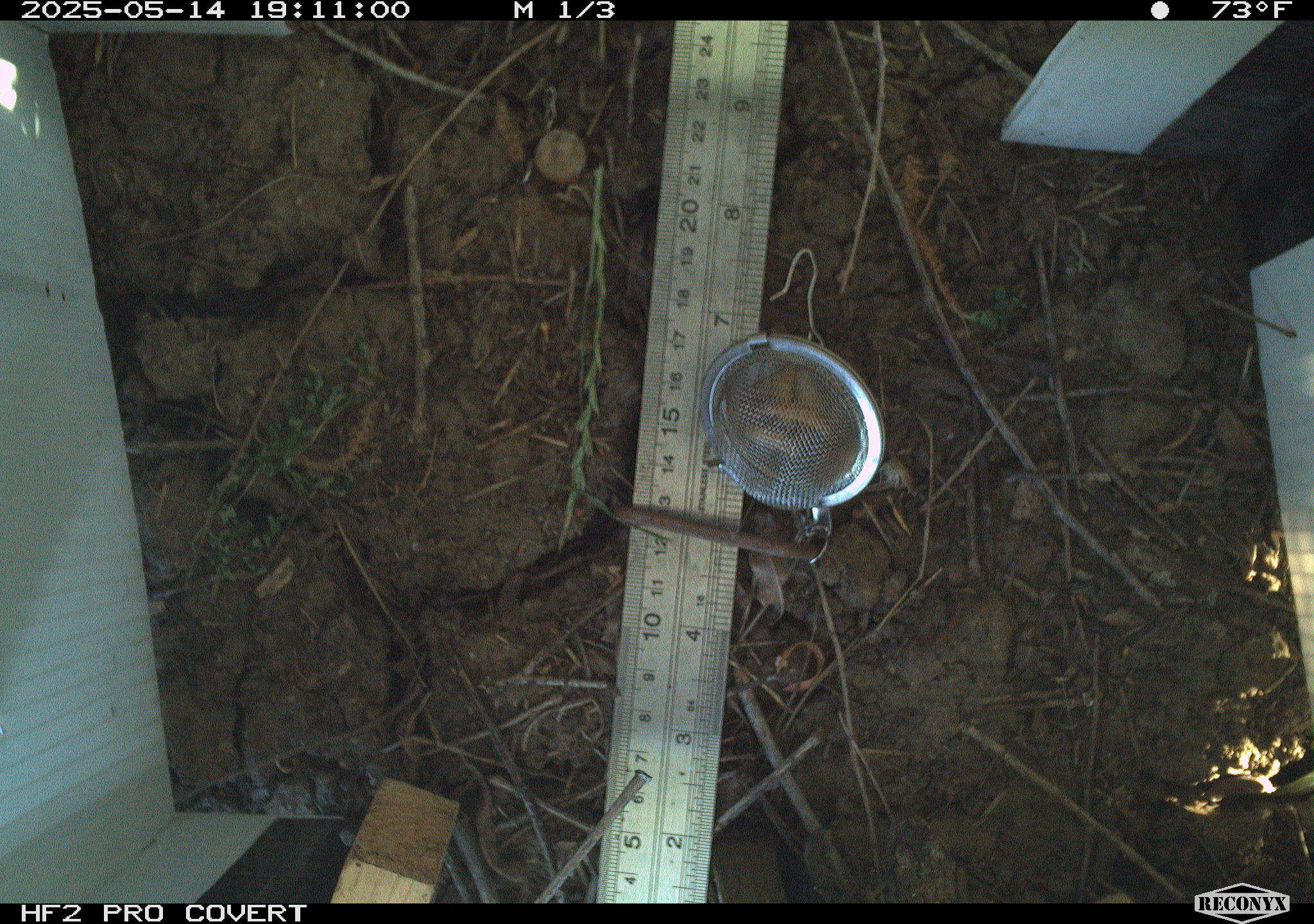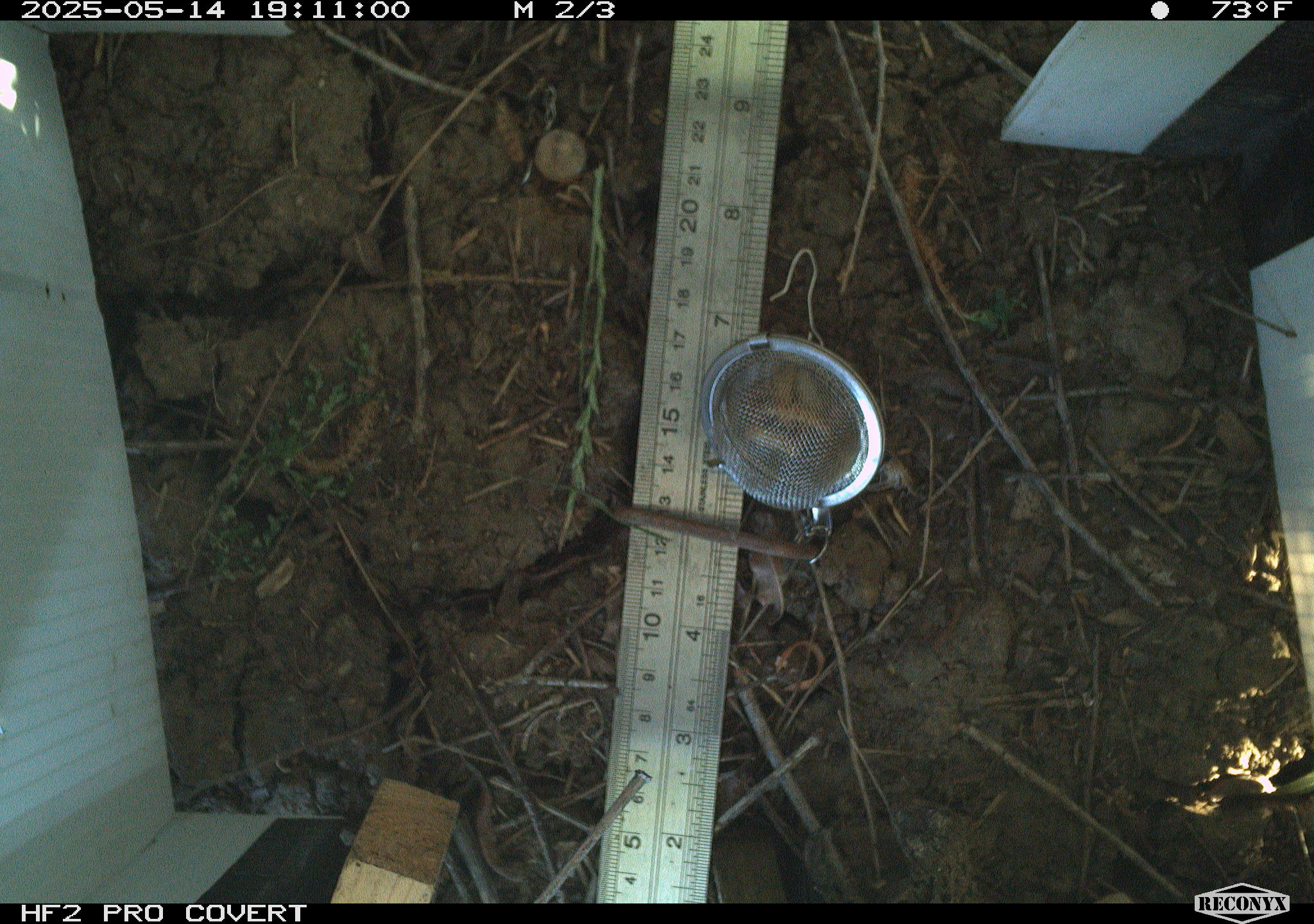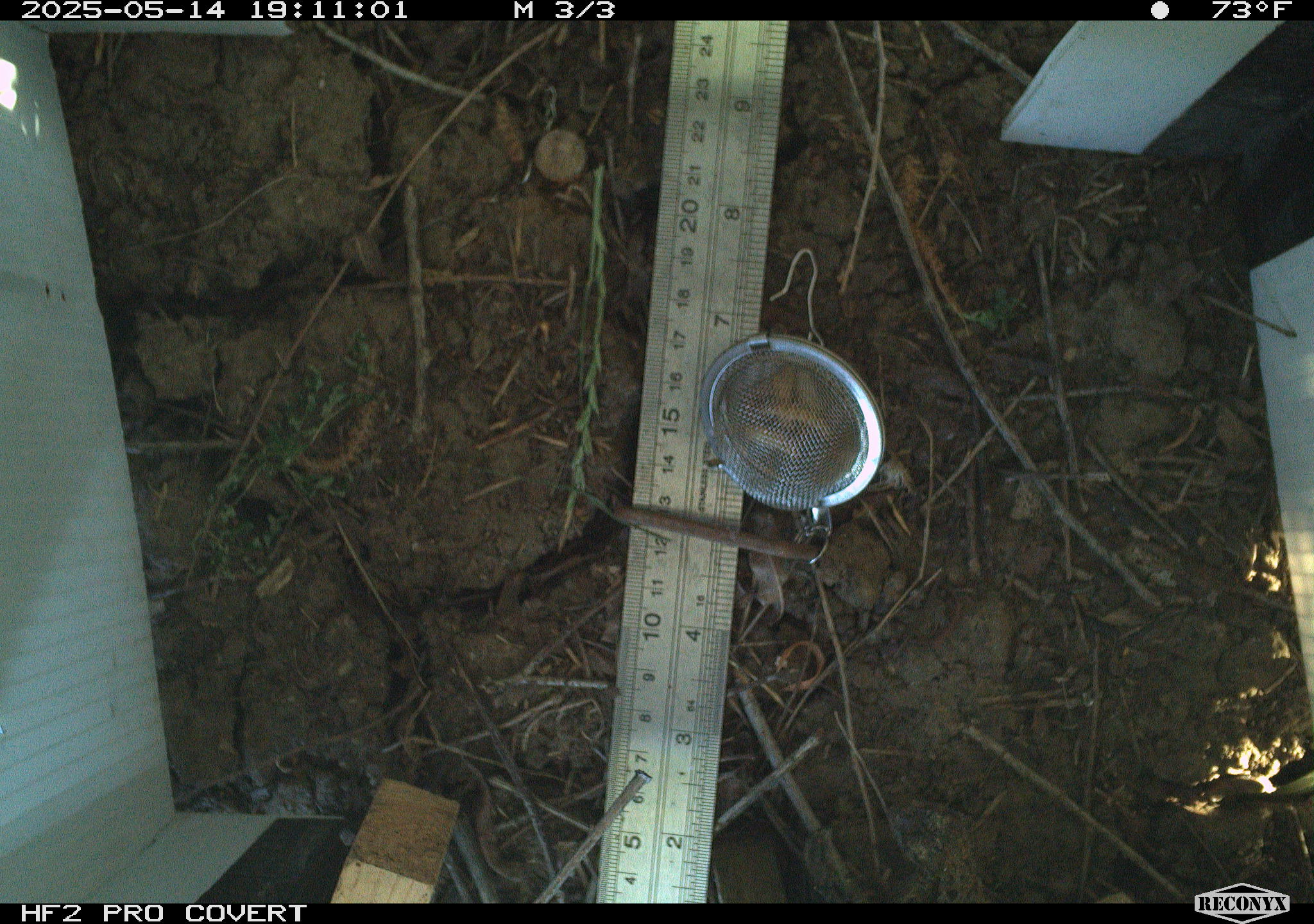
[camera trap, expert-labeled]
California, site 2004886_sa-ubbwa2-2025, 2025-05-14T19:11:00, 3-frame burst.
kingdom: Animalia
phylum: Chordata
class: Reptilia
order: Squamata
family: Phrynosomatidae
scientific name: Phrynosomatidae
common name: north american spiny lizards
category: sceloporus/uta species